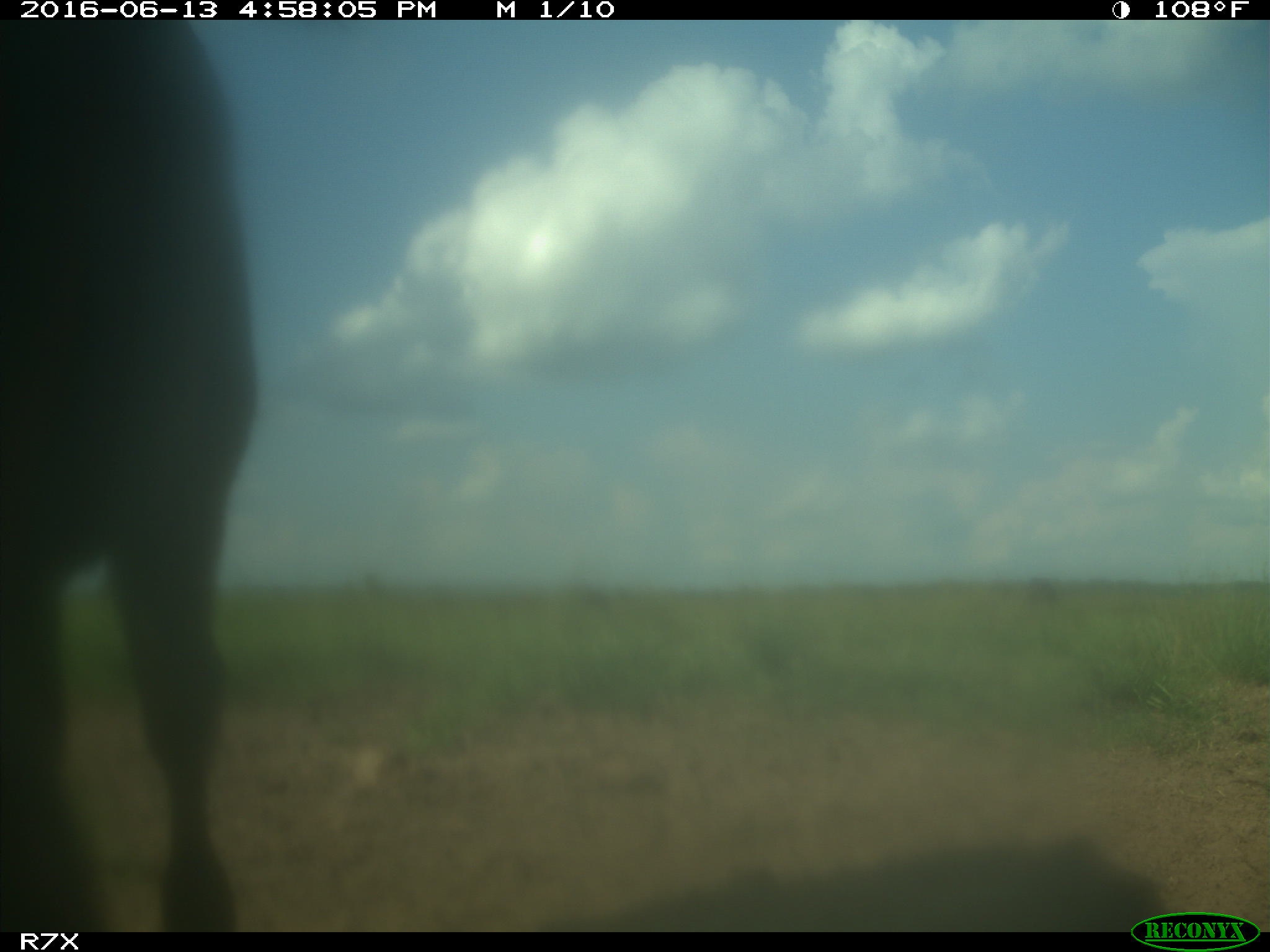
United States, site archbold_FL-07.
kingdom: Animalia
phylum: Chordata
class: Mammalia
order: Artiodactyla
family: Bovidae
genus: Bos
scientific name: Bos taurus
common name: domestic cow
Bos taurus (domestic cow).